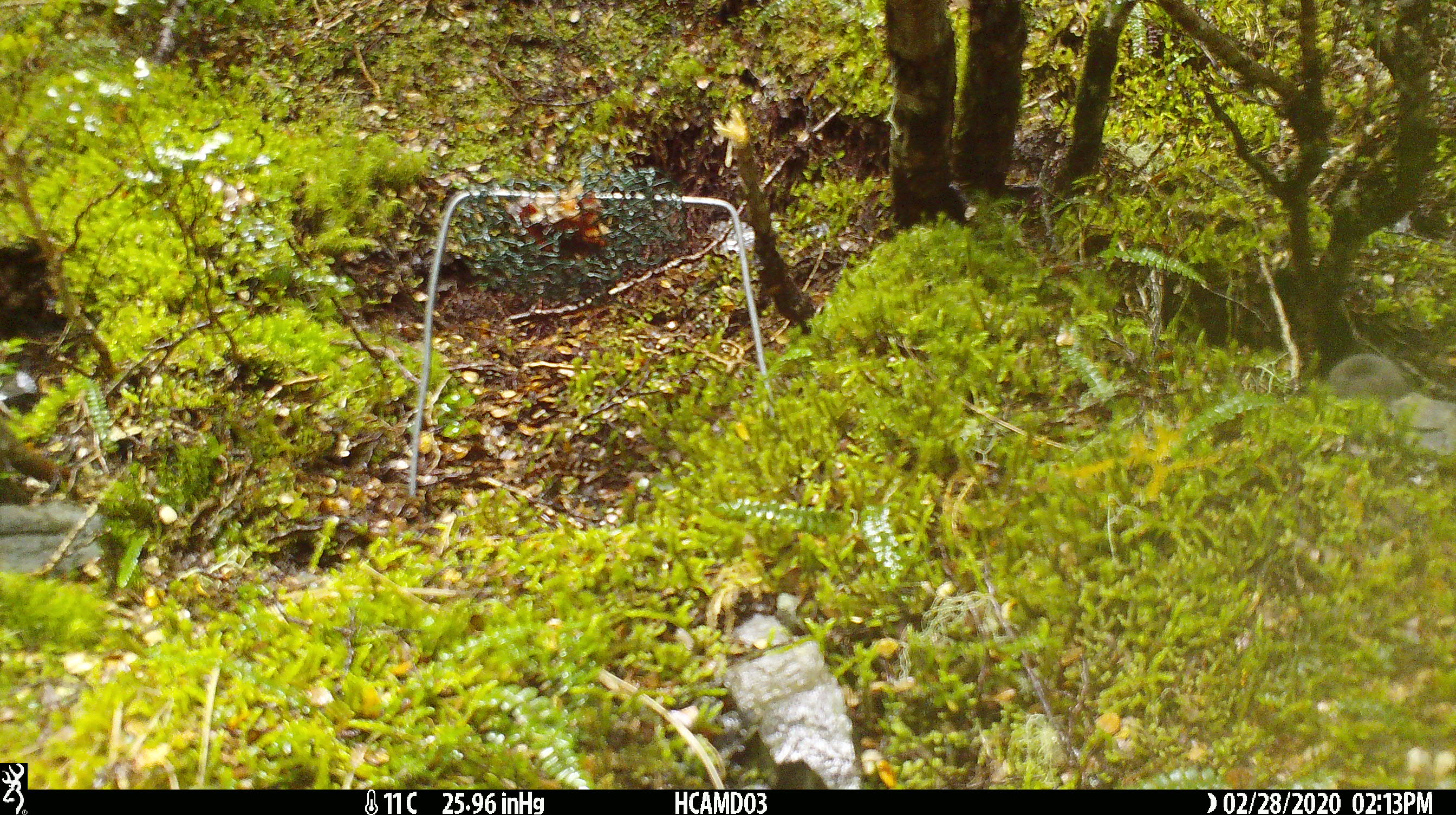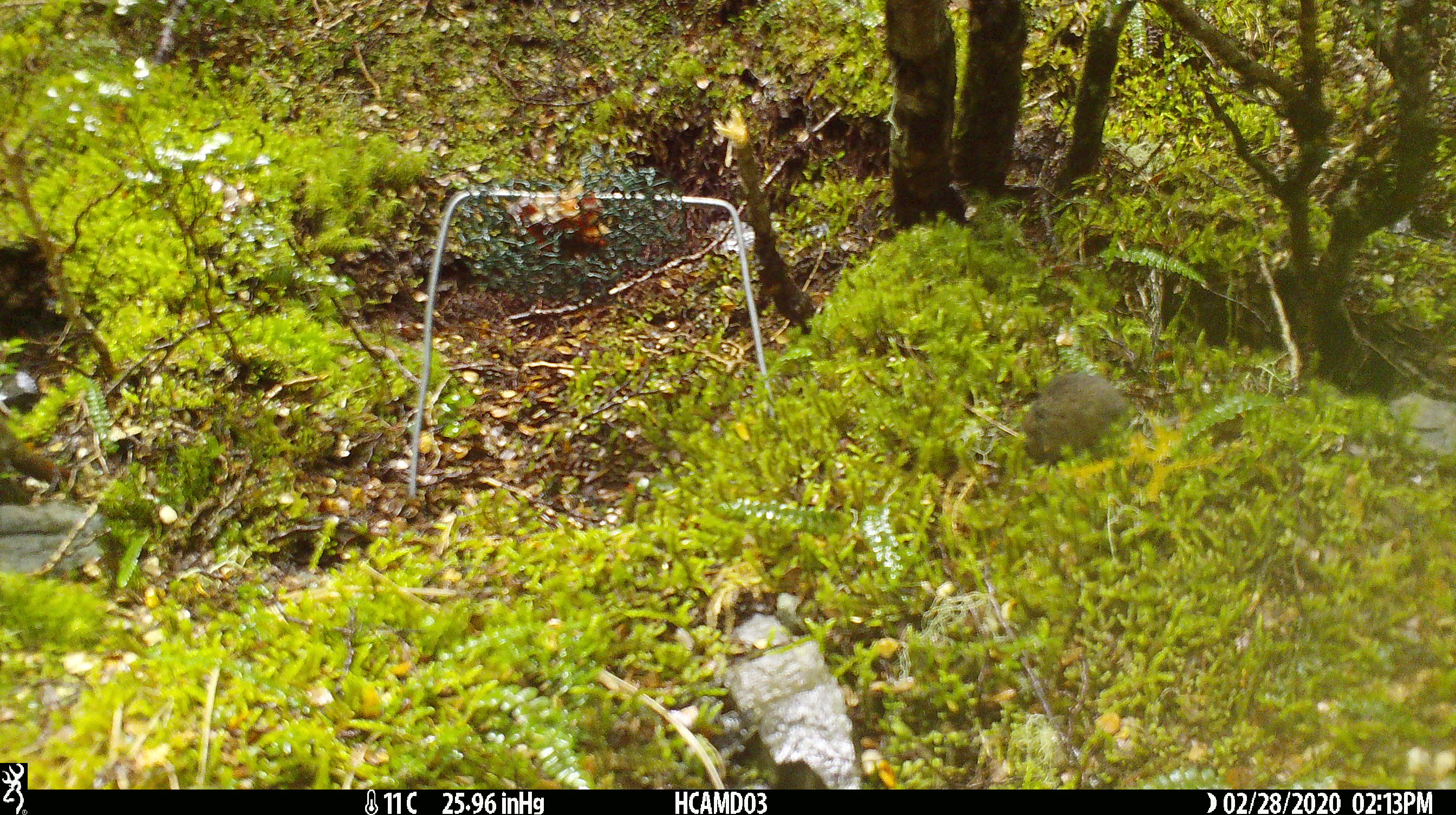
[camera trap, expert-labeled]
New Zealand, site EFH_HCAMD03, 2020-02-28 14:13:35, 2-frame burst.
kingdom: Animalia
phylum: Chordata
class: Mammalia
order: Rodentia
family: Muridae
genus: Mus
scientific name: Mus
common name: mouse